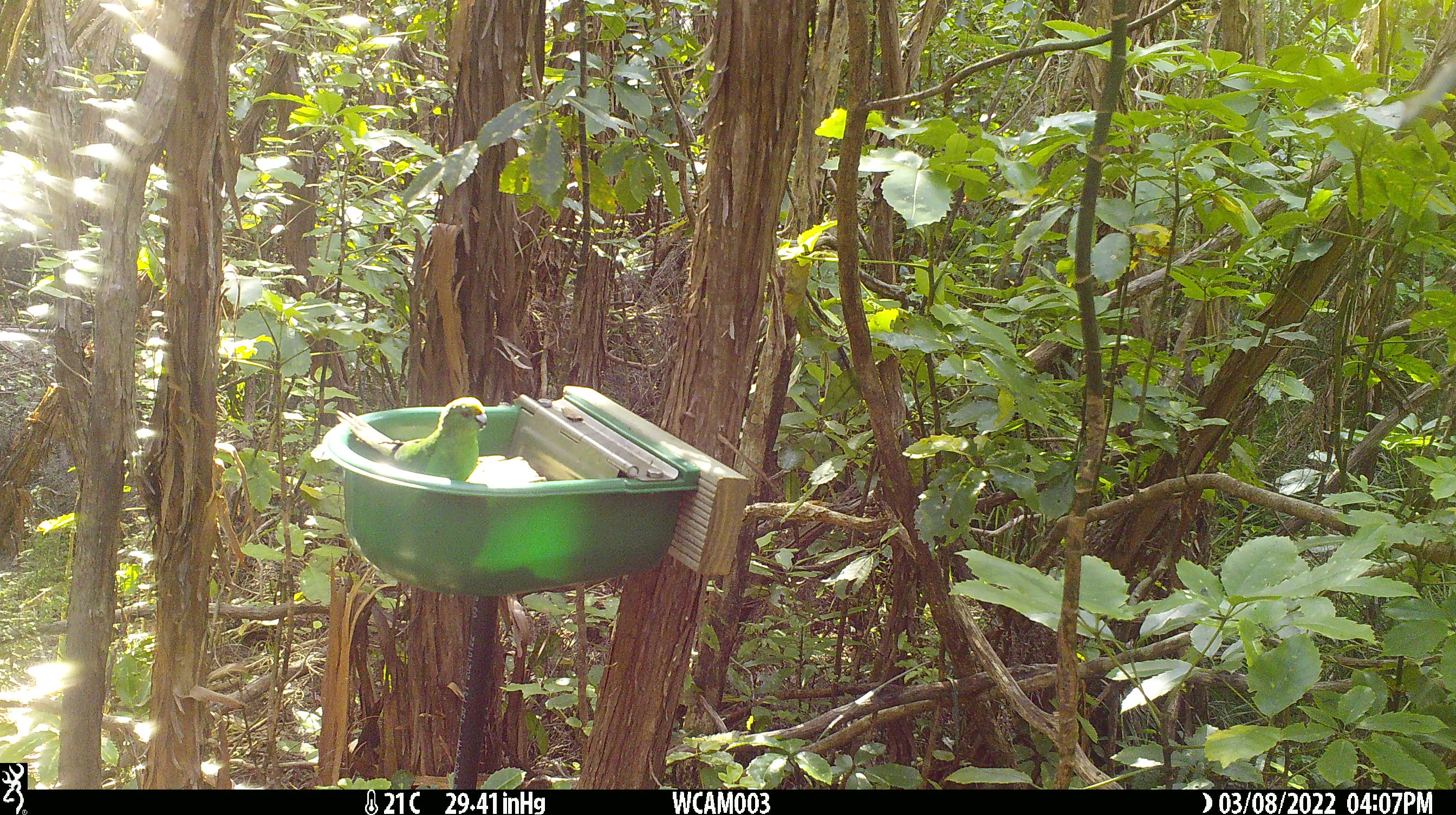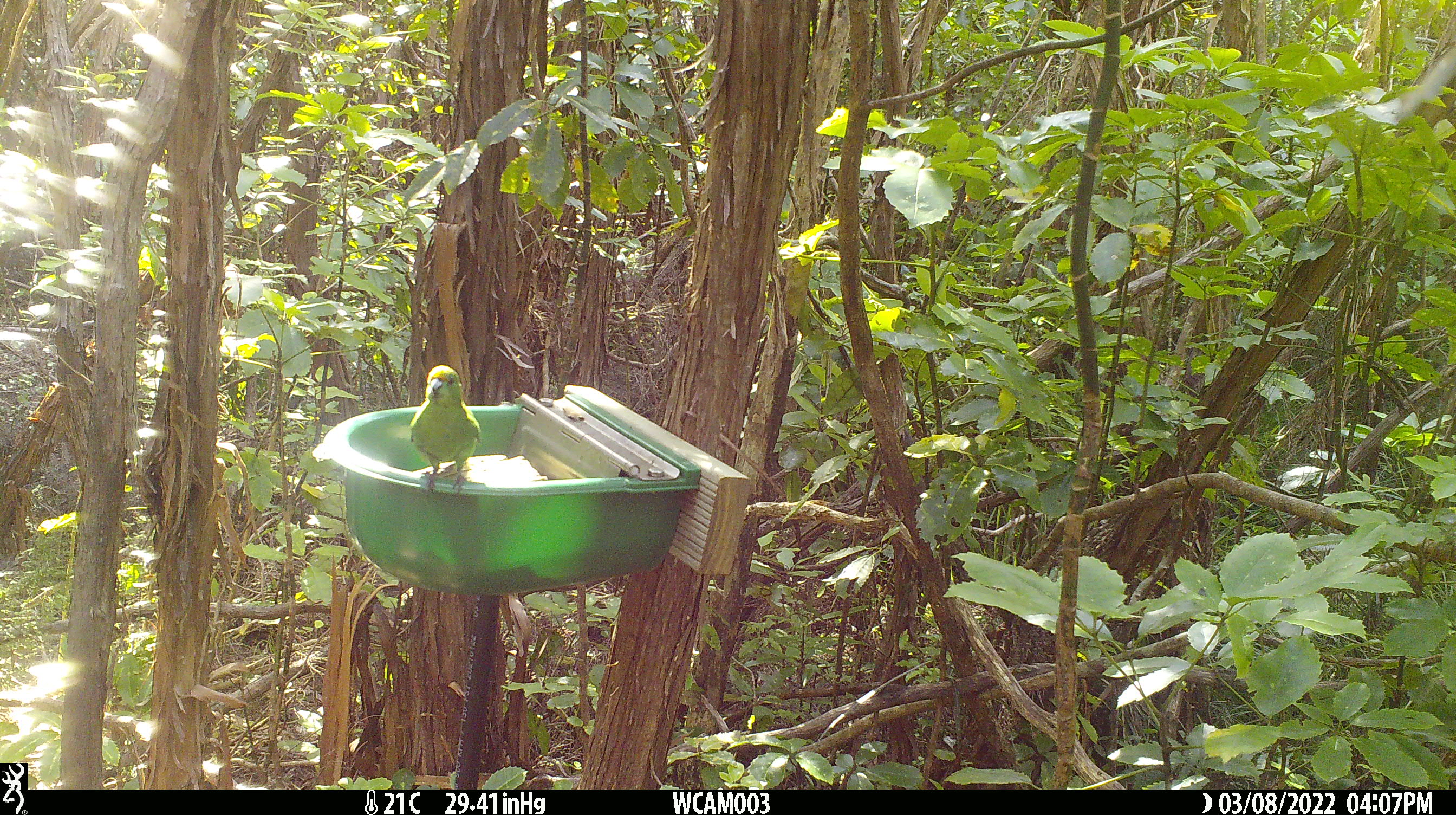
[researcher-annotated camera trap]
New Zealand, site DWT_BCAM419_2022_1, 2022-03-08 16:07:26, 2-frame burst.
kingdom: Animalia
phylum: Chordata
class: Aves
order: Psittaciformes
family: Psittaculidae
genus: Cyanoramphus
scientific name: Cyanoramphus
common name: parakeet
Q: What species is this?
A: Parakeet (Cyanoramphus).